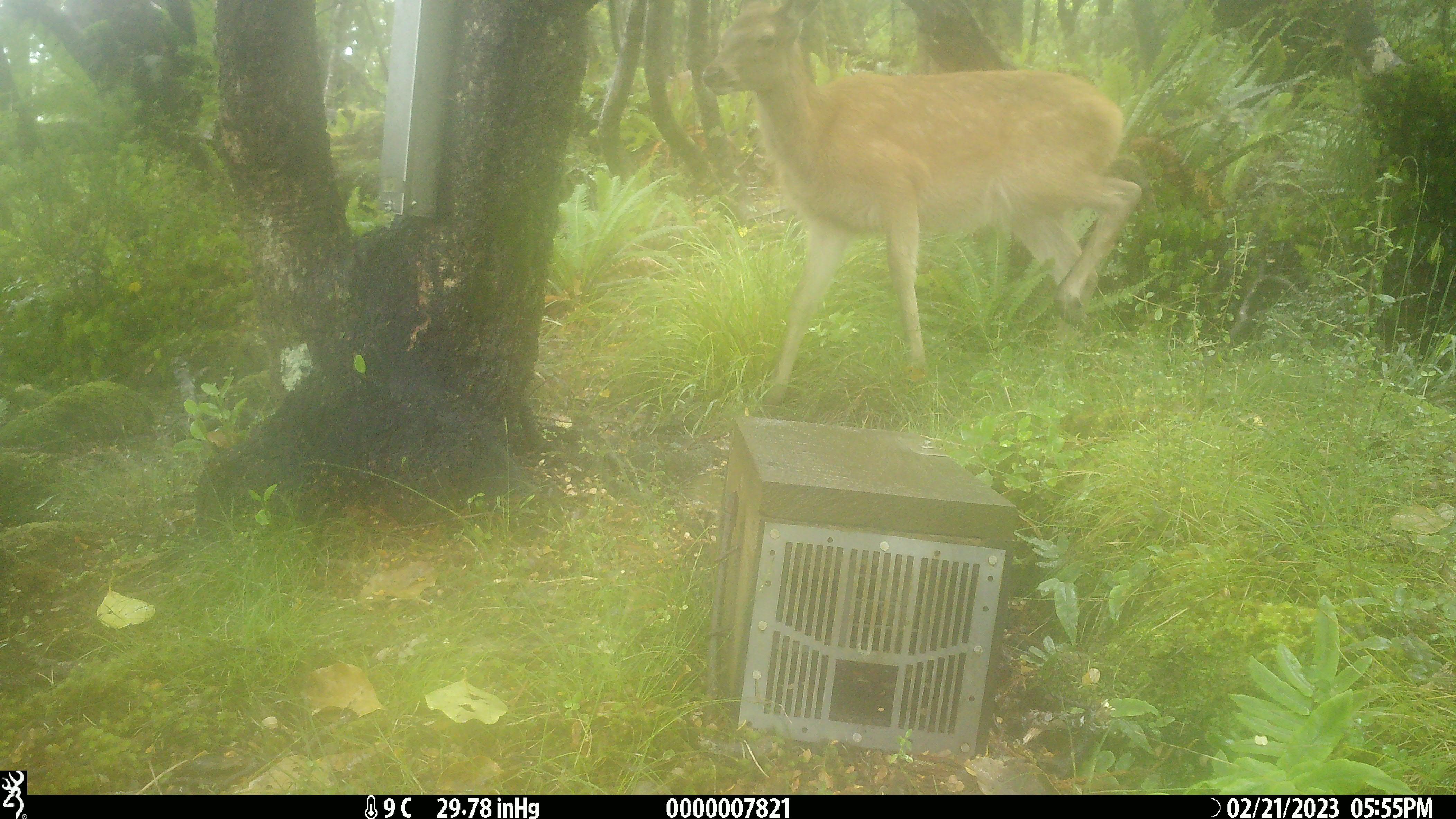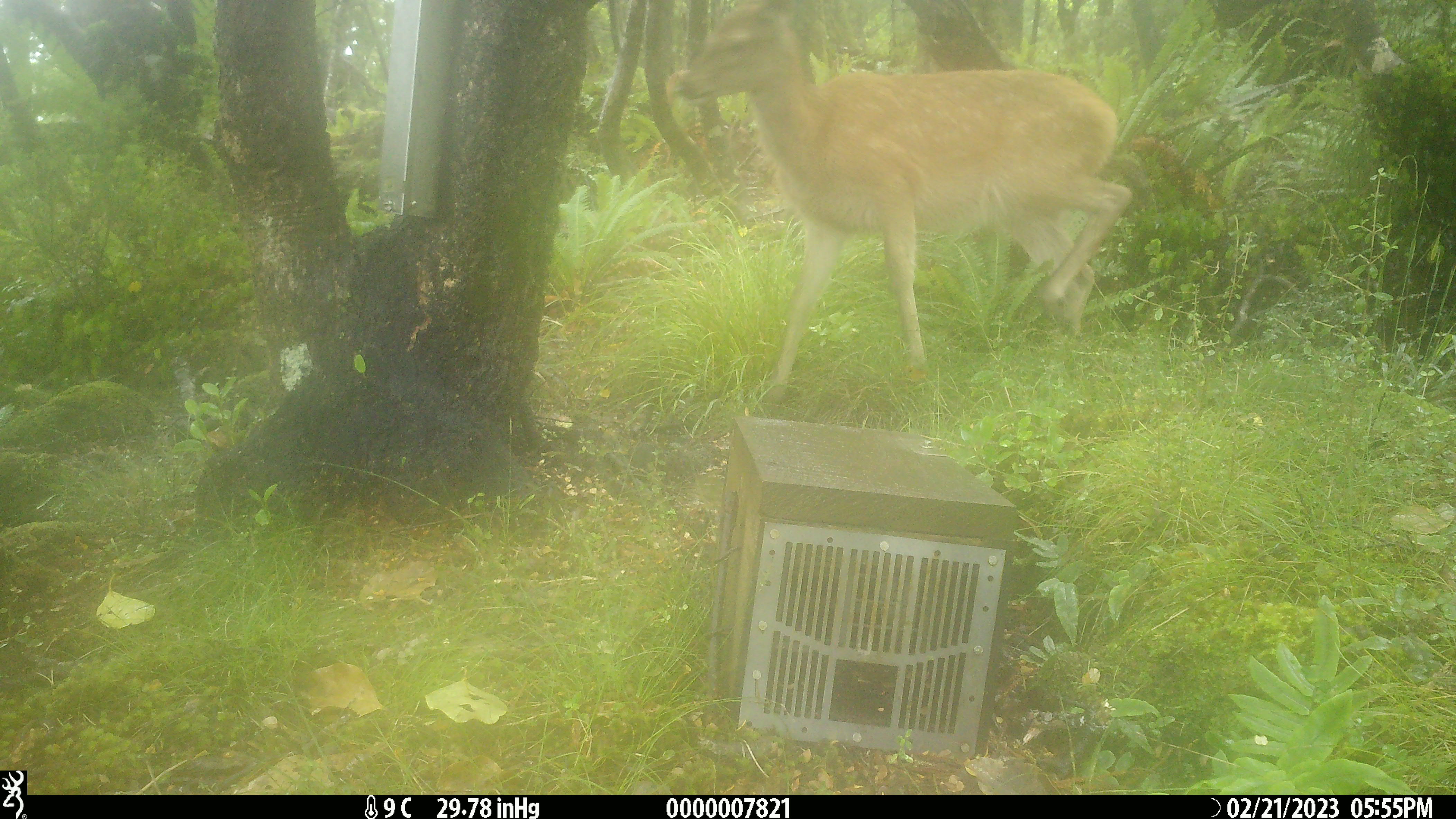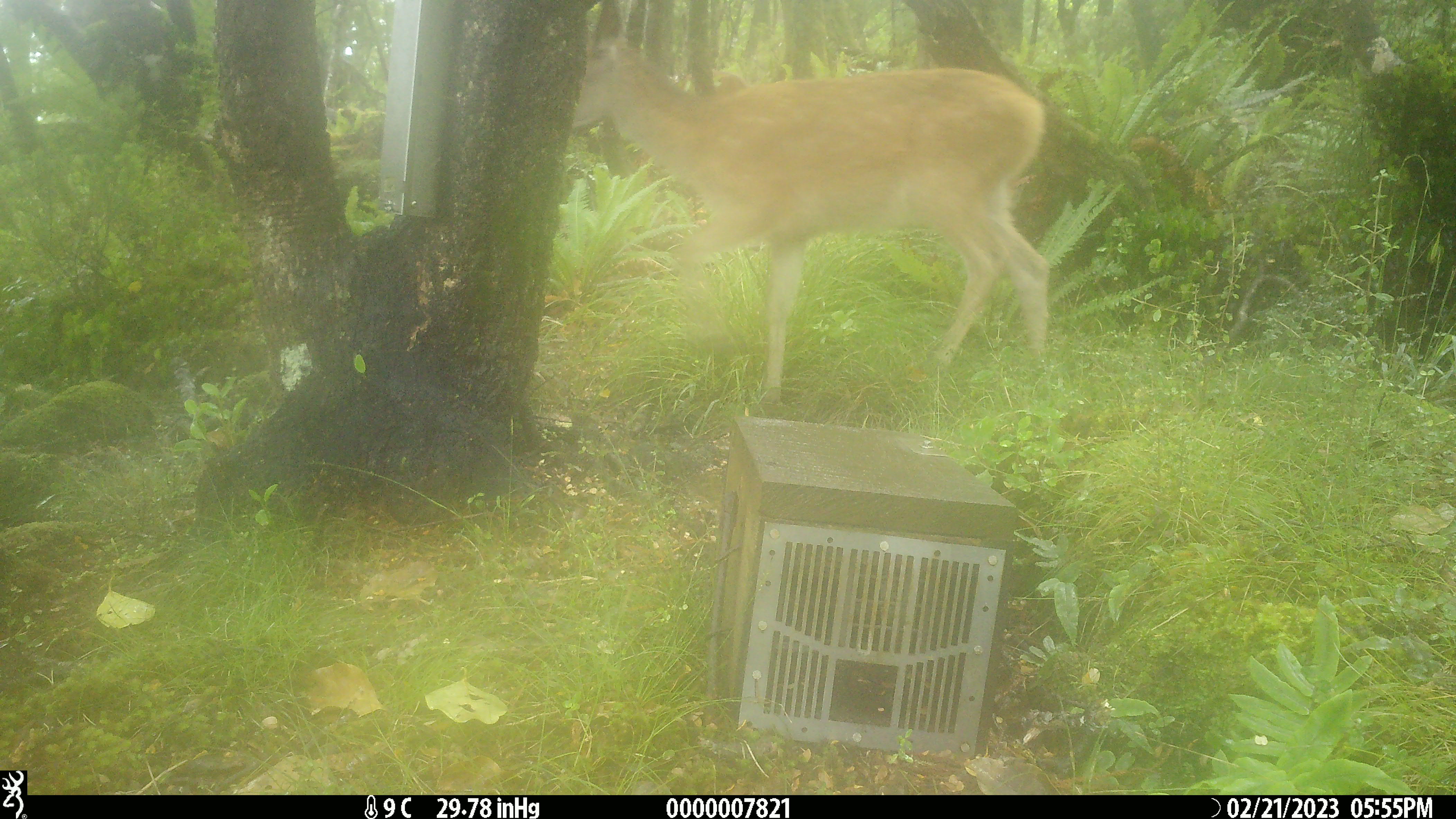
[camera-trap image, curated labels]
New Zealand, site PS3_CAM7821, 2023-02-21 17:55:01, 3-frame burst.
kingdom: Animalia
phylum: Chordata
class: Mammalia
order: Artiodactyla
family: Cervidae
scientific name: Cervidae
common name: deer